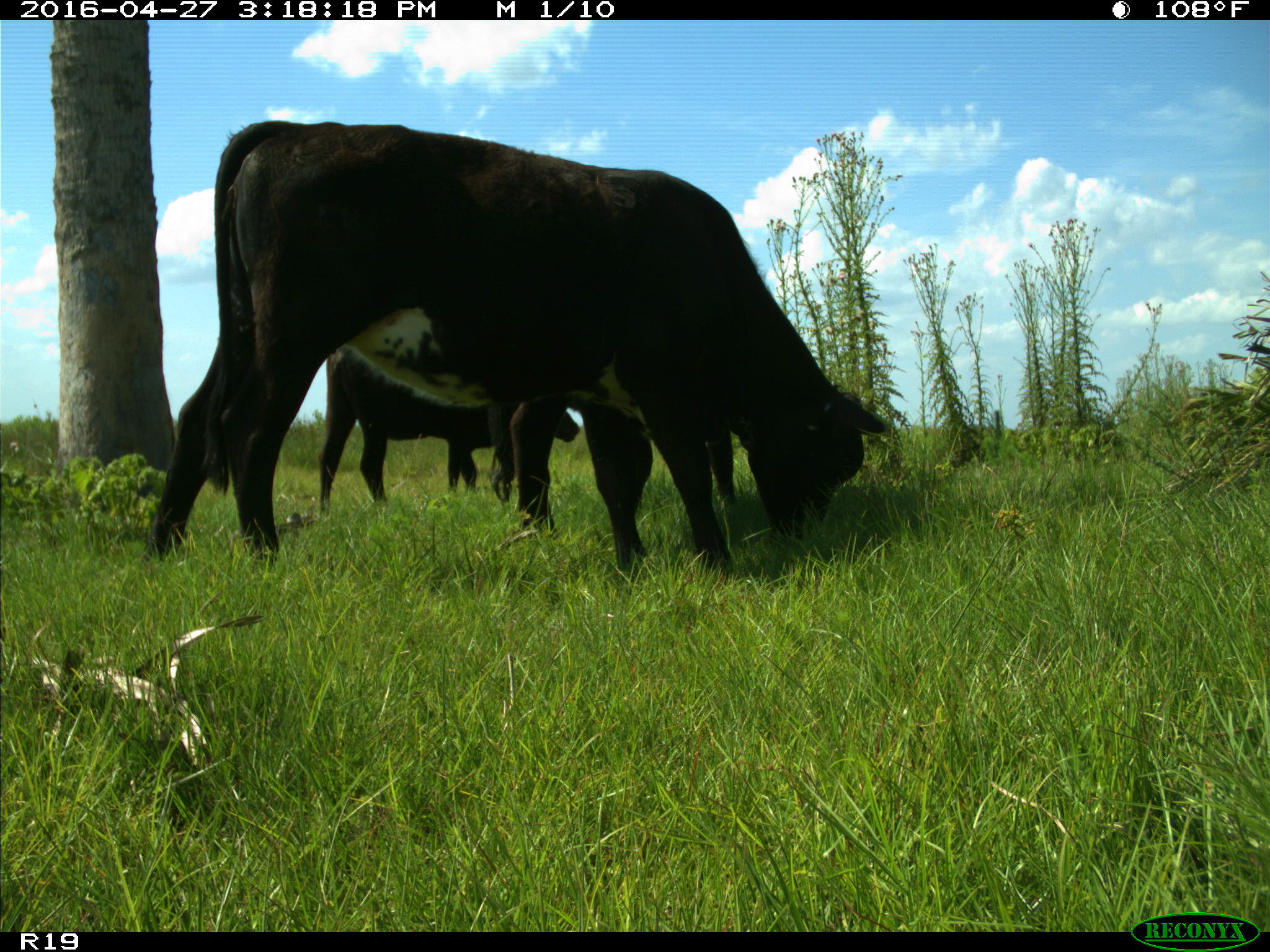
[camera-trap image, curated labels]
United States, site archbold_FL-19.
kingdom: Animalia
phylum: Chordata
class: Mammalia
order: Artiodactyla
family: Bovidae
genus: Bos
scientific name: Bos taurus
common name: domestic cow